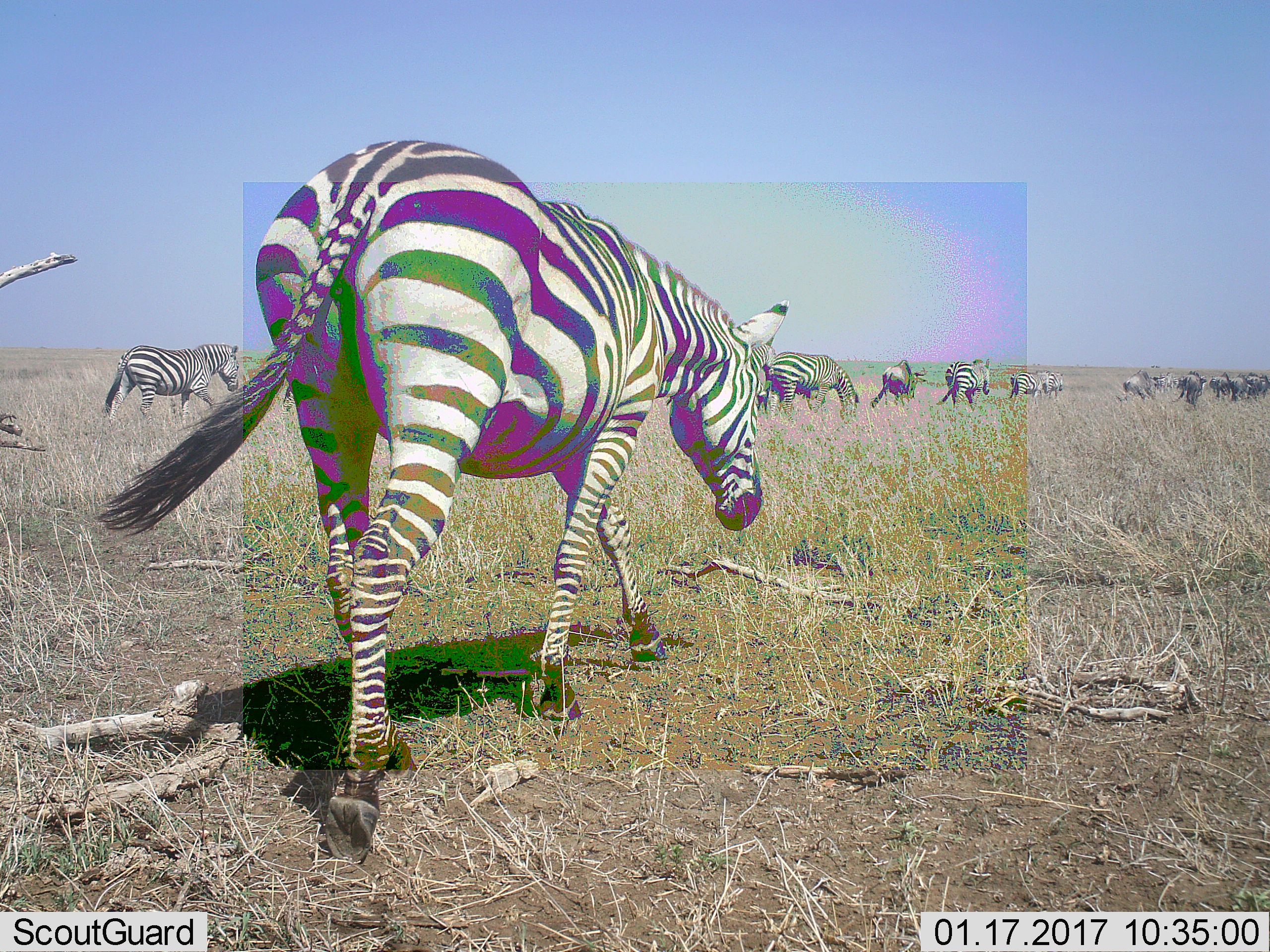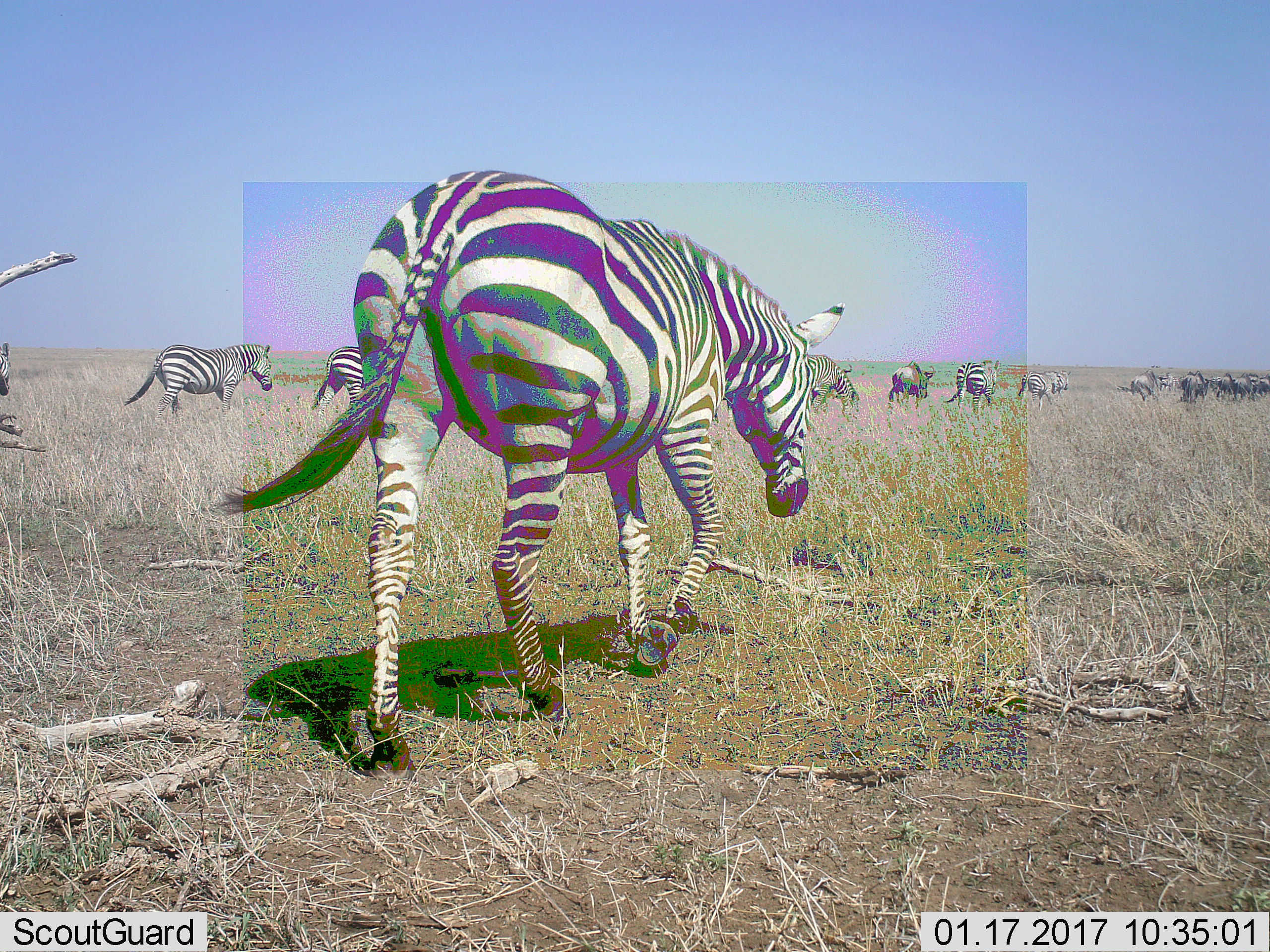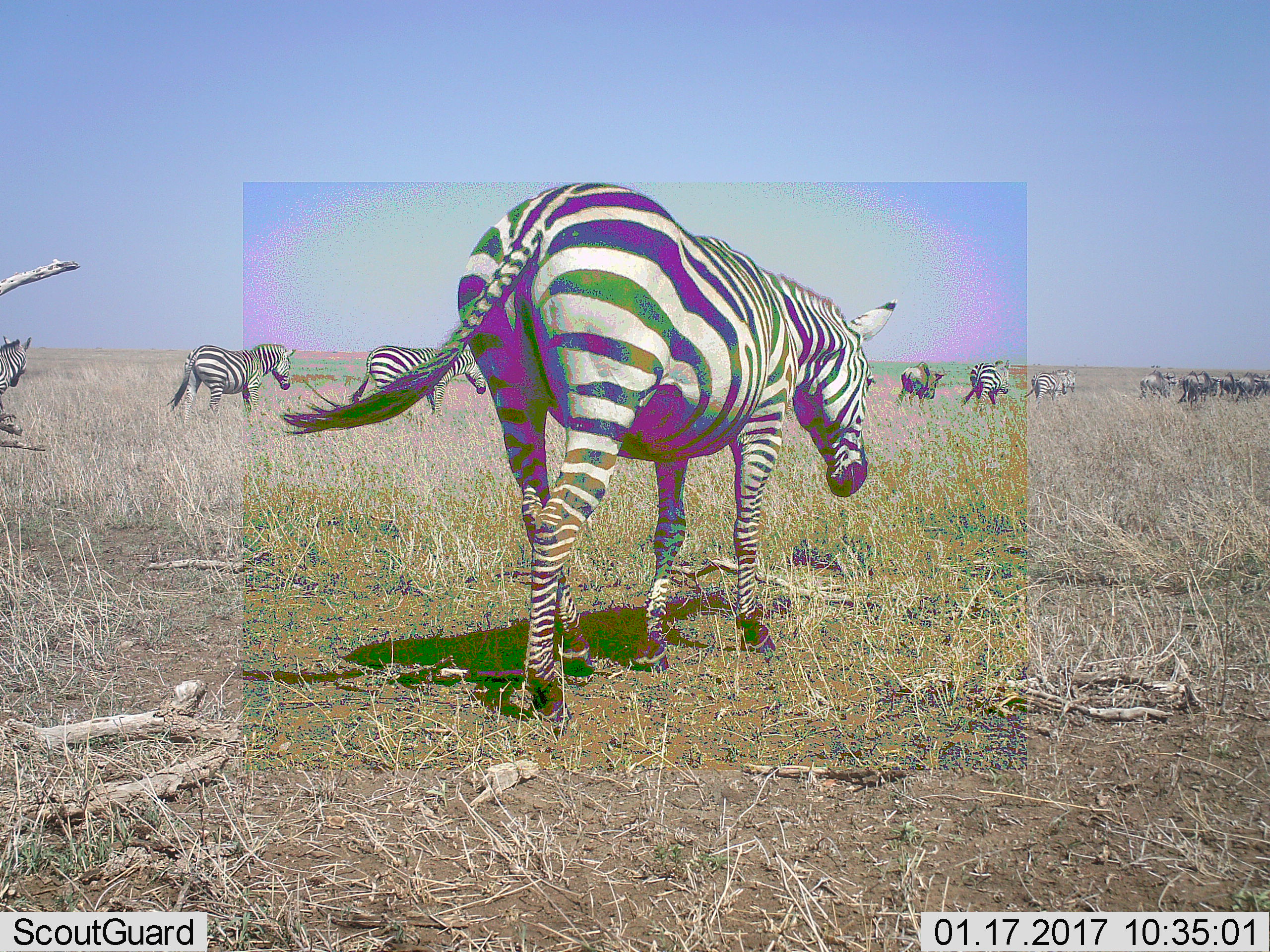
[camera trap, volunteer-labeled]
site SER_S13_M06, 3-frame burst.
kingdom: Animalia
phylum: Chordata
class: Mammalia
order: Perissodactyla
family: Equidae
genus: Equus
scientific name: Equus quagga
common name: plains zebra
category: zebraplains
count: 9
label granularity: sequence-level